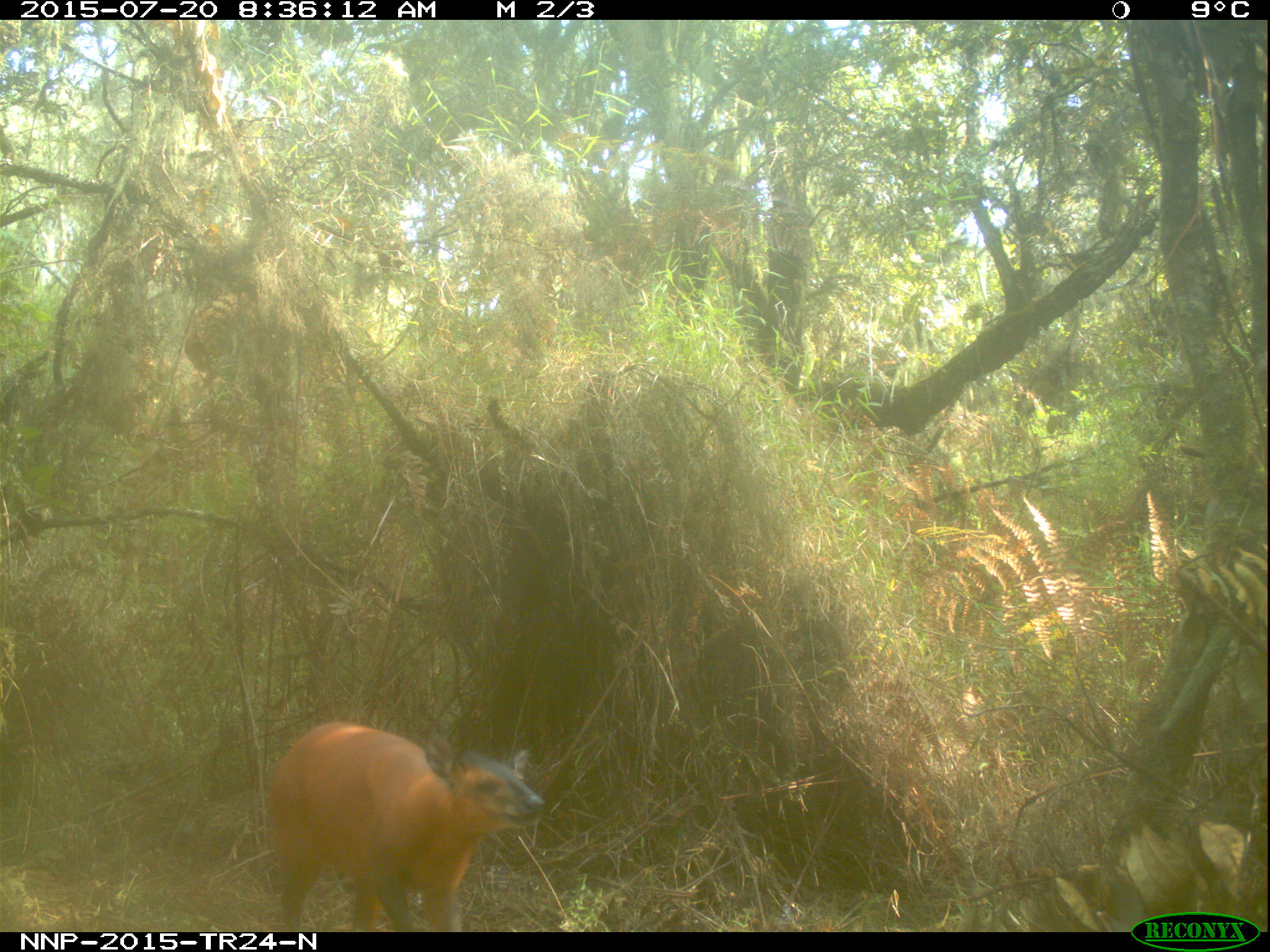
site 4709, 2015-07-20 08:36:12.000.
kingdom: Animalia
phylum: Chordata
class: Mammalia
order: Artiodactyla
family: Bovidae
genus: Cephalophus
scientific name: Cephalophus nigrifrons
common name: black-fronted duiker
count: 1